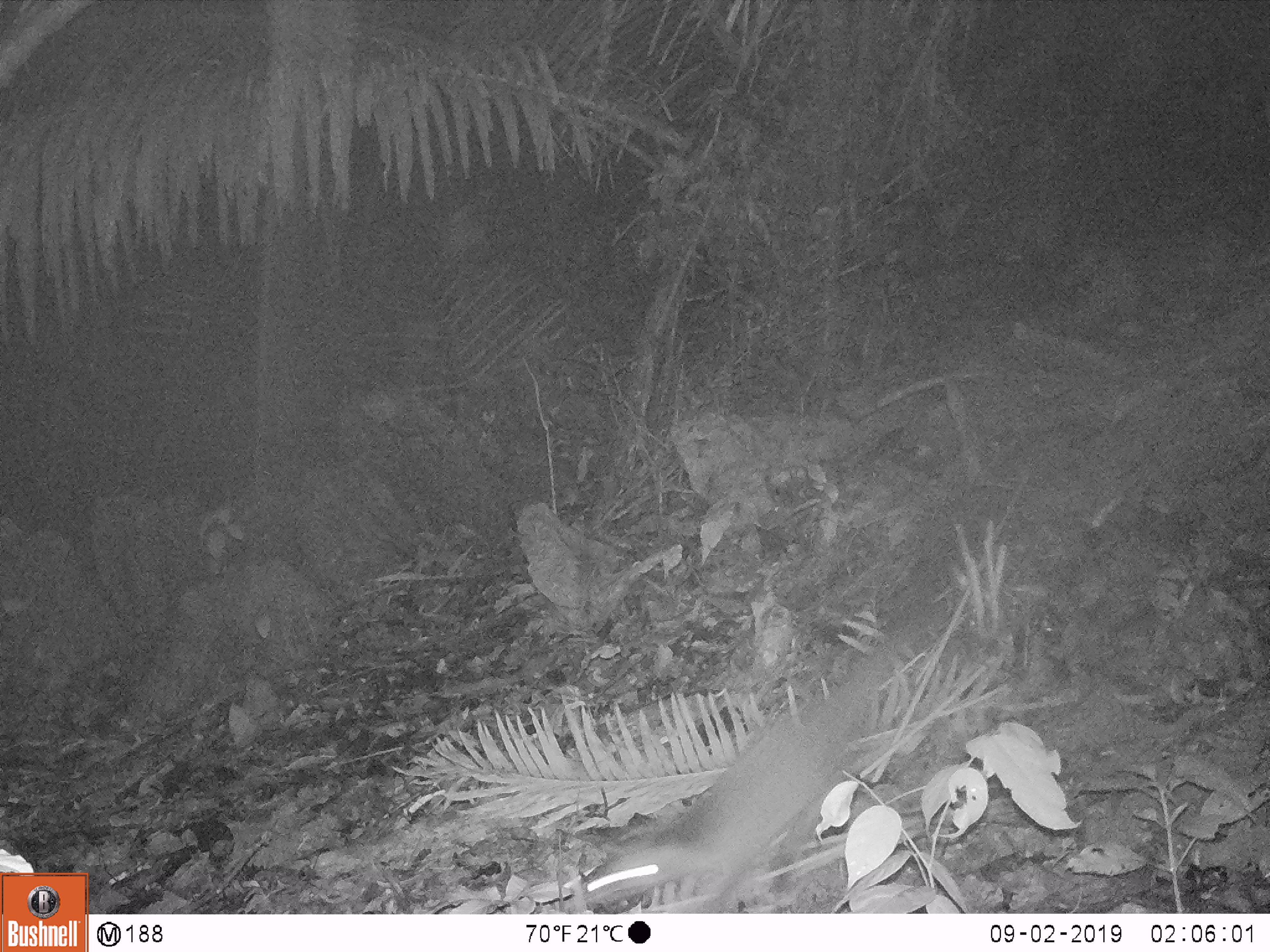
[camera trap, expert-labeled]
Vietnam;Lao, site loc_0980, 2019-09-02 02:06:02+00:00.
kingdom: Animalia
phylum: Chordata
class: Mammalia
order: Carnivora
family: Mustelidae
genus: Melogale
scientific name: Melogale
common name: ferret badger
Ferret badger (Melogale). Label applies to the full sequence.